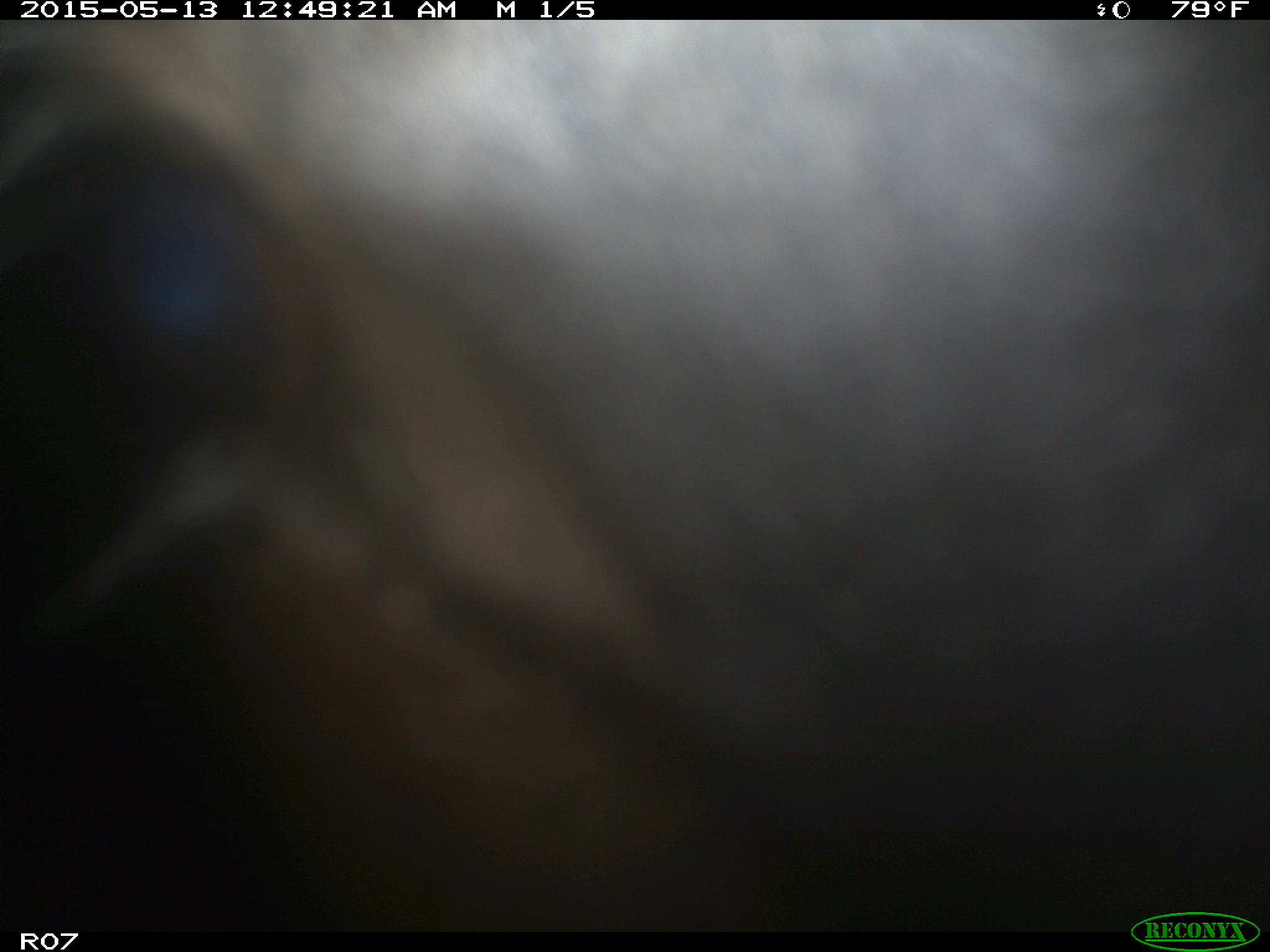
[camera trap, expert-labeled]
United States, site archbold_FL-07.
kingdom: Animalia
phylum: Chordata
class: Mammalia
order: Artiodactyla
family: Bovidae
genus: Bos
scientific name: Bos taurus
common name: domestic cow